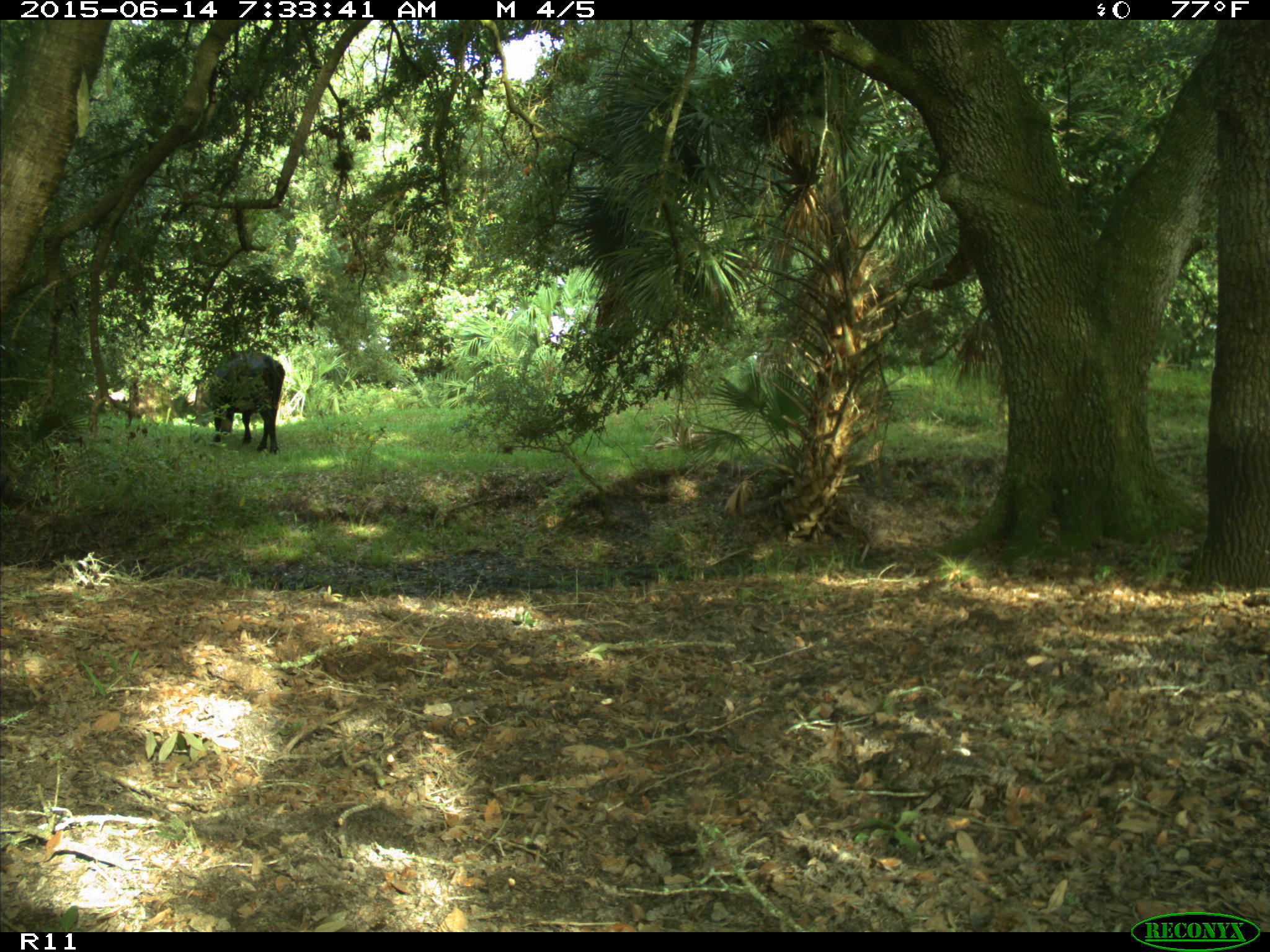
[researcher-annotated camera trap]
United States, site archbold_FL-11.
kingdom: Animalia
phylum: Chordata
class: Mammalia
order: Artiodactyla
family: Bovidae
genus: Bos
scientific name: Bos taurus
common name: domestic cow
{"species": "Bos taurus (domestic cow)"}